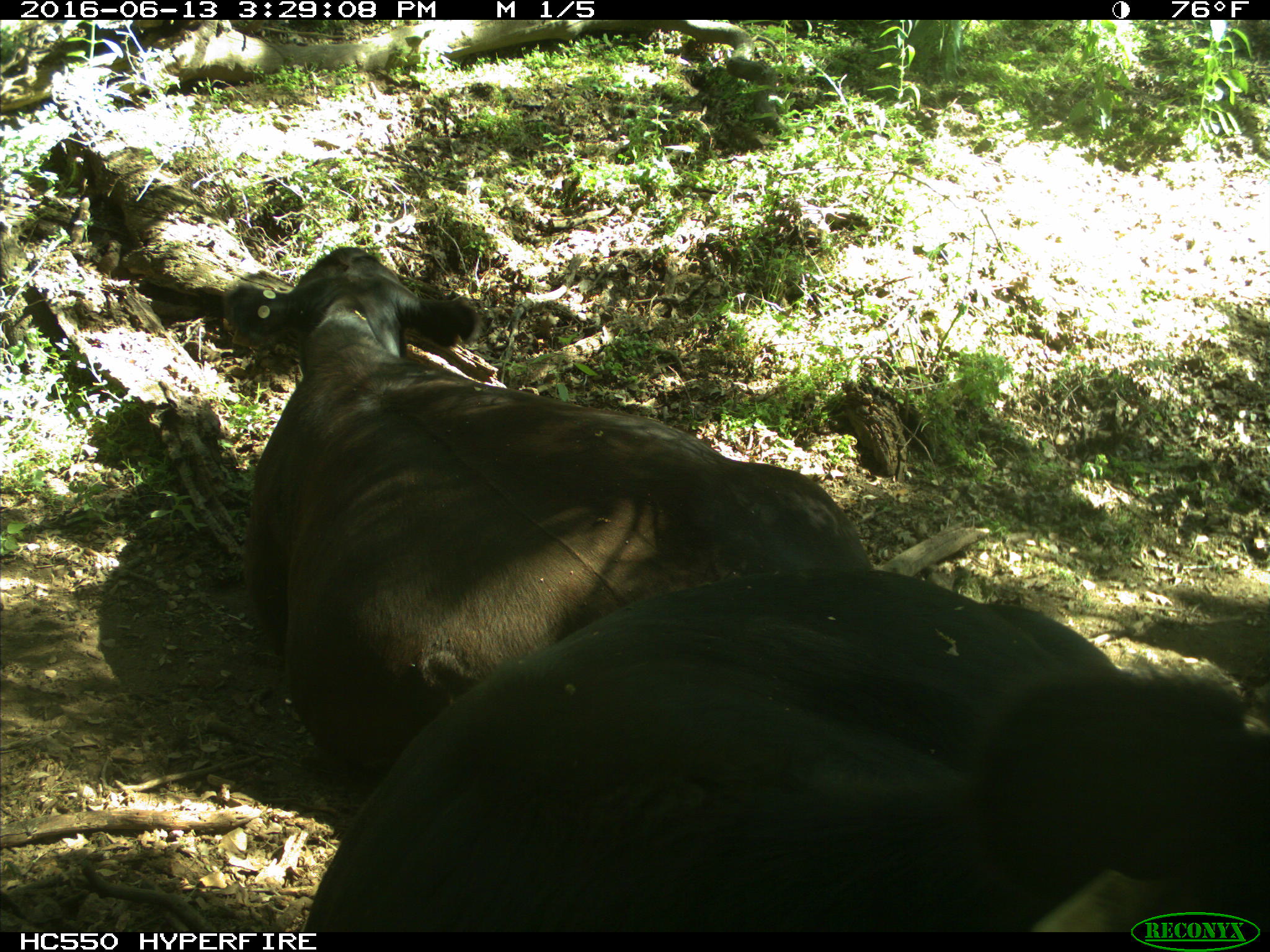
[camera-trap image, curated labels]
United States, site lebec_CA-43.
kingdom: Animalia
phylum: Chordata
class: Mammalia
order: Artiodactyla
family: Bovidae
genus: Bos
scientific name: Bos taurus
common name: domestic cow